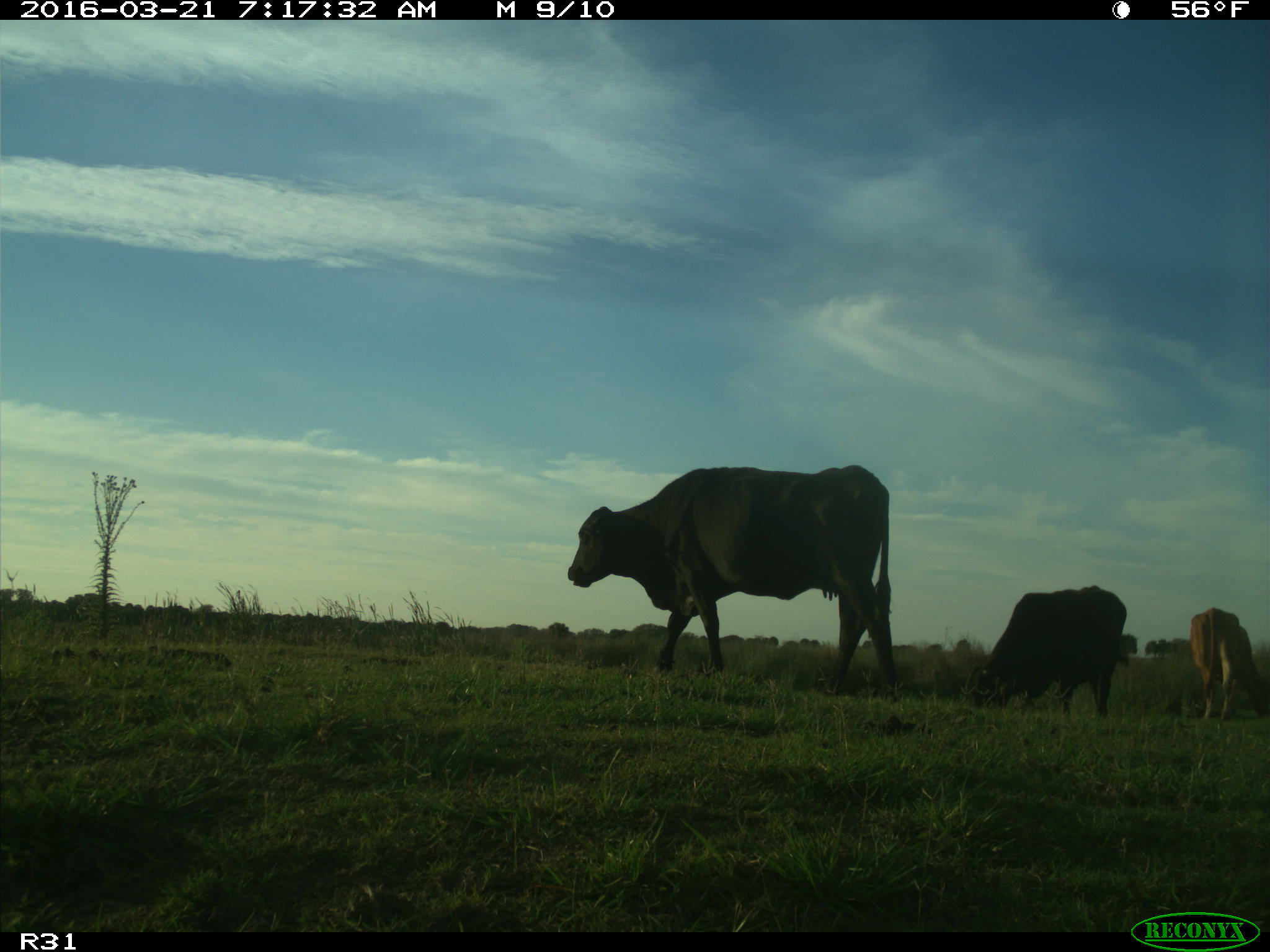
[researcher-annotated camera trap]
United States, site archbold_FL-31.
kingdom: Animalia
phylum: Chordata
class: Mammalia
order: Artiodactyla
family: Bovidae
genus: Bos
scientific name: Bos taurus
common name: domestic cow